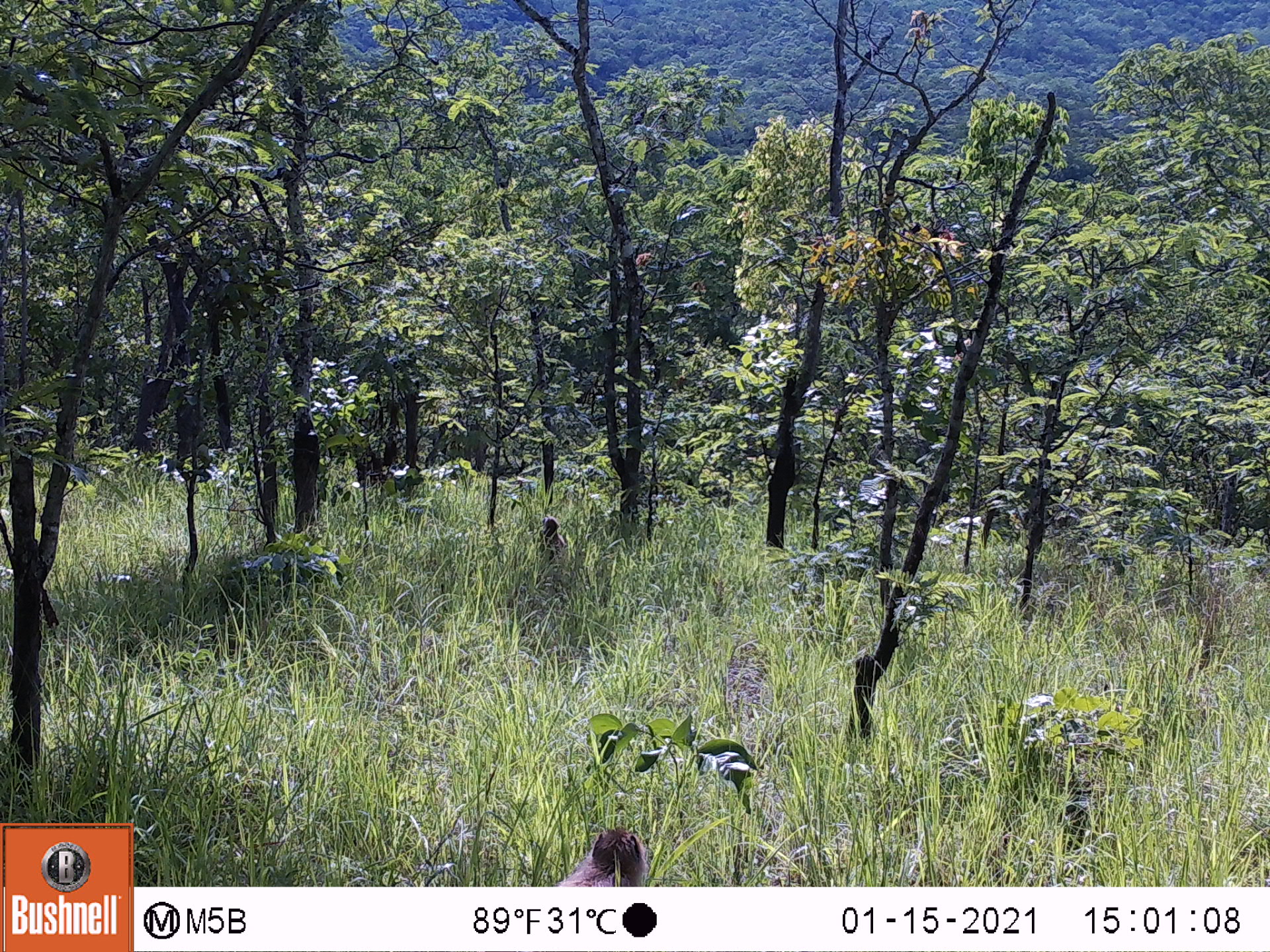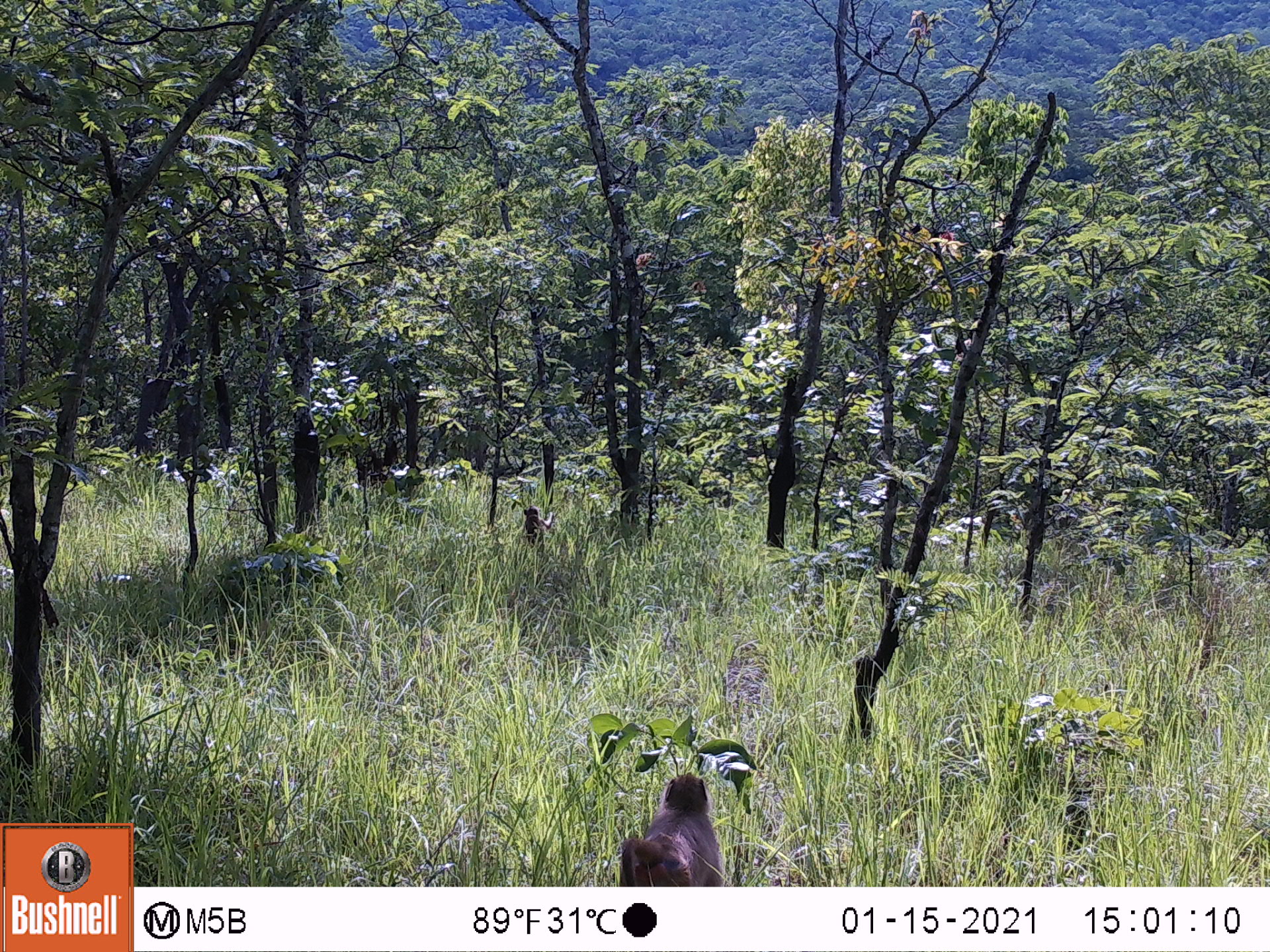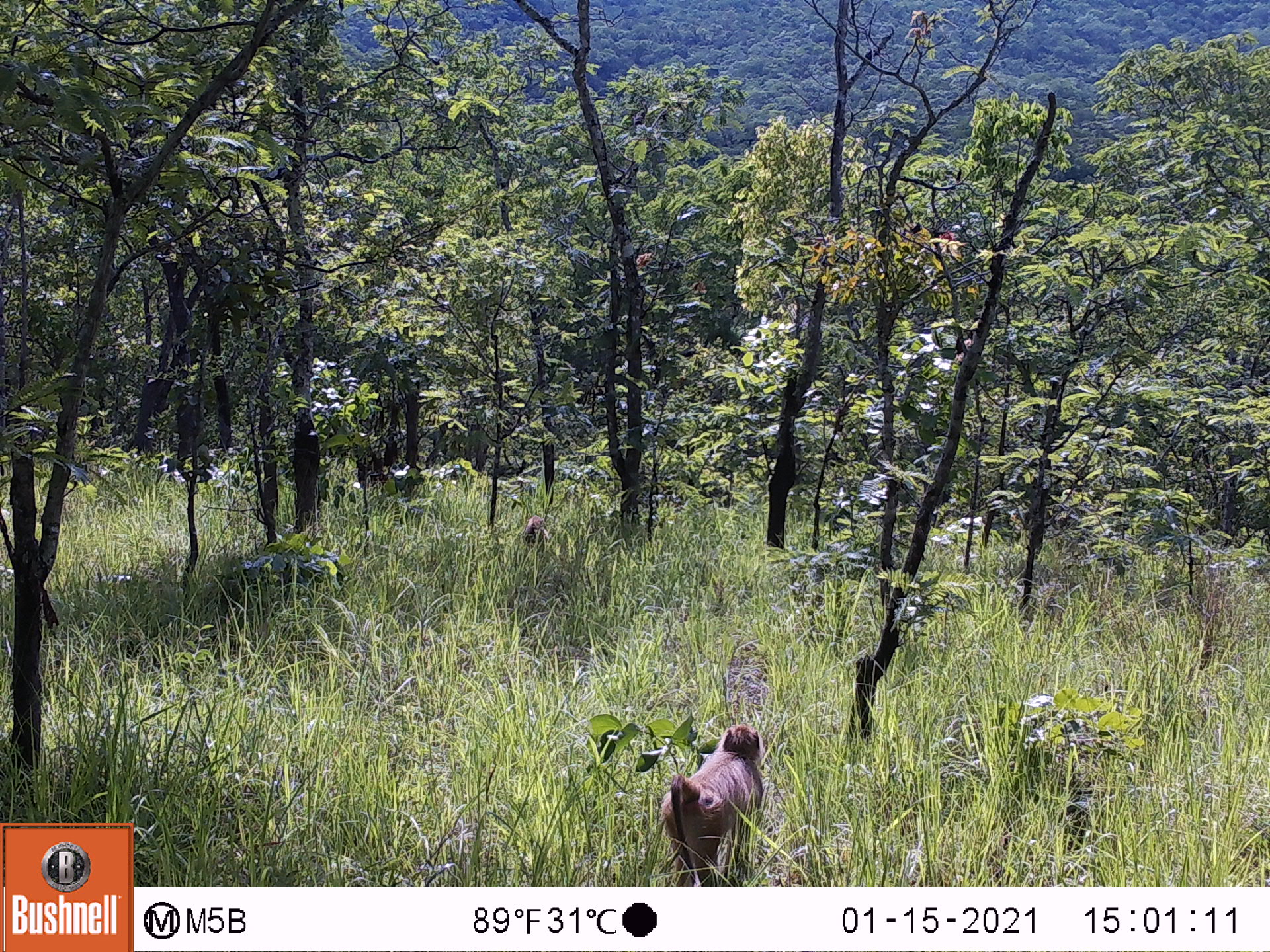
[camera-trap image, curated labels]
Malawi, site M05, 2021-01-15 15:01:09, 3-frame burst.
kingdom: Animalia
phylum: Chordata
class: Mammalia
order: Primates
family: Cercopithecidae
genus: Papio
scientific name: Papio cynocephalus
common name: yellow baboon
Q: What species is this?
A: Yellow baboon (Papio cynocephalus).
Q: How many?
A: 2.